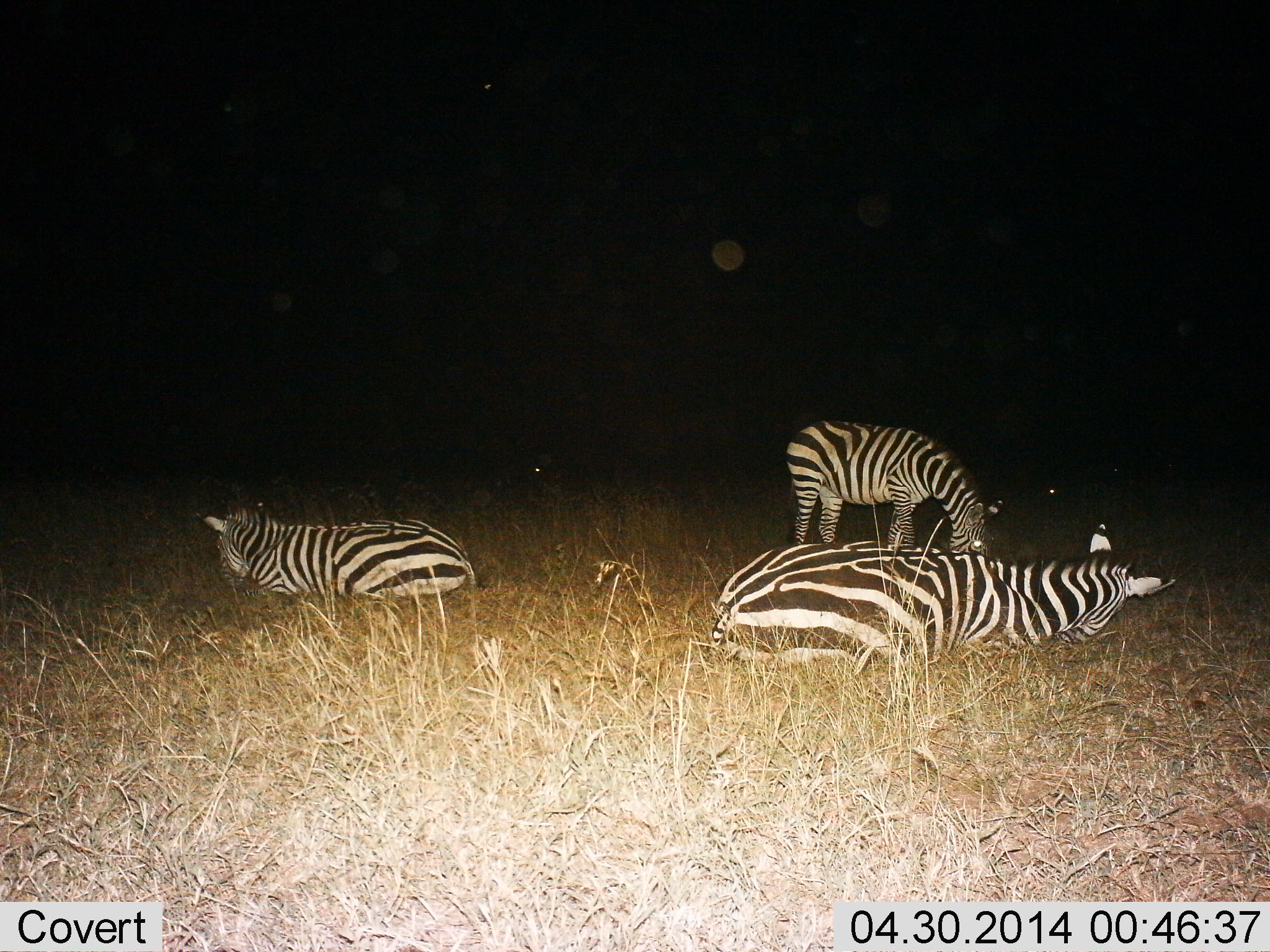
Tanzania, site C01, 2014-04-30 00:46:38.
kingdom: Animalia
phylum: Chordata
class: Mammalia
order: Perissodactyla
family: Equidae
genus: Equus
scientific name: Equus quagga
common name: plains zebra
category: zebra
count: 3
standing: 10%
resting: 100%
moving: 0%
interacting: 0%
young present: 0%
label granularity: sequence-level